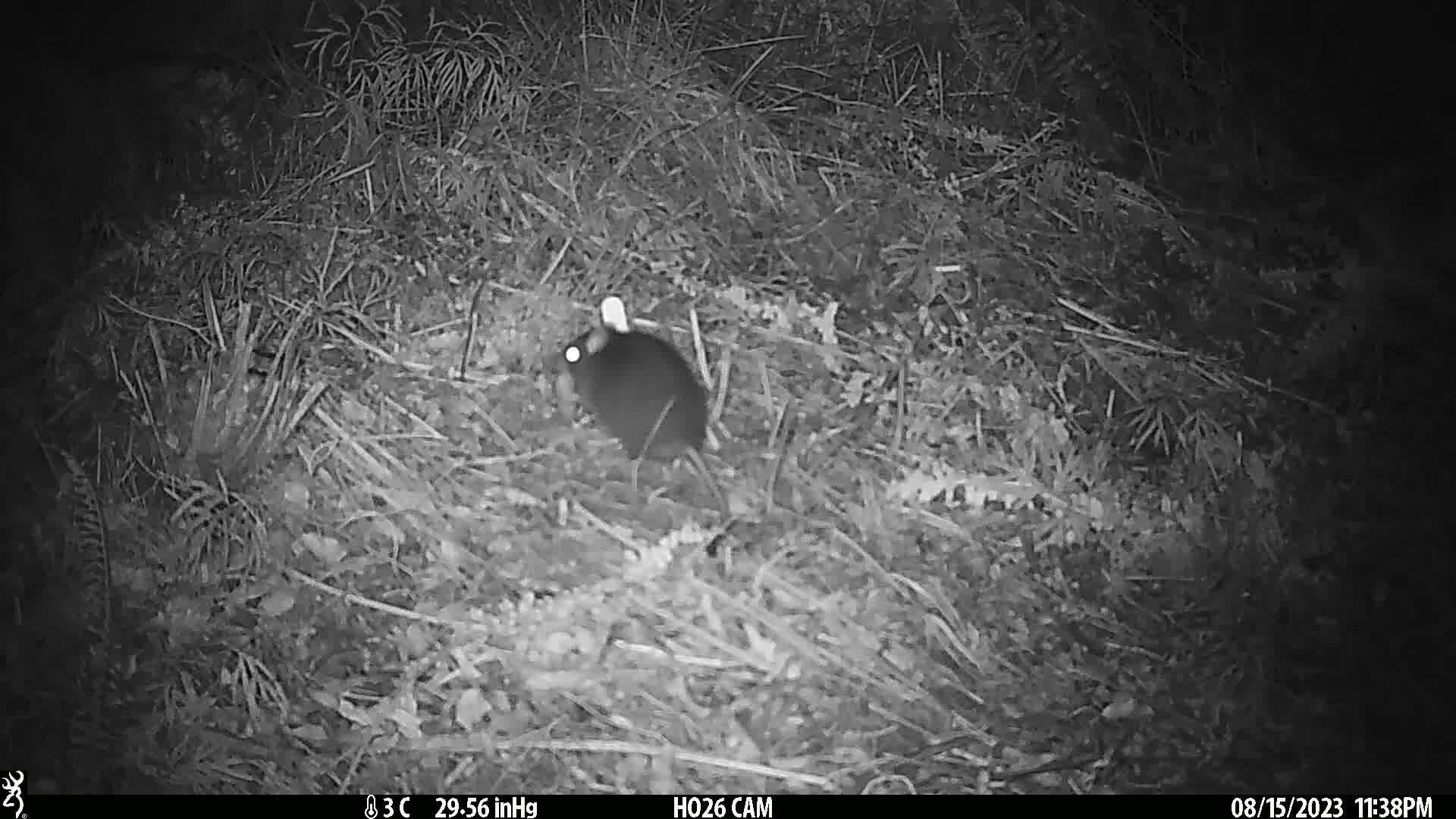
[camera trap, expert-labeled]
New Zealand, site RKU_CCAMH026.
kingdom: Animalia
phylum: Chordata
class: Mammalia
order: Rodentia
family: Muridae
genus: Rattus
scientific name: Rattus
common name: rat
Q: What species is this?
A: Rat (Rattus).